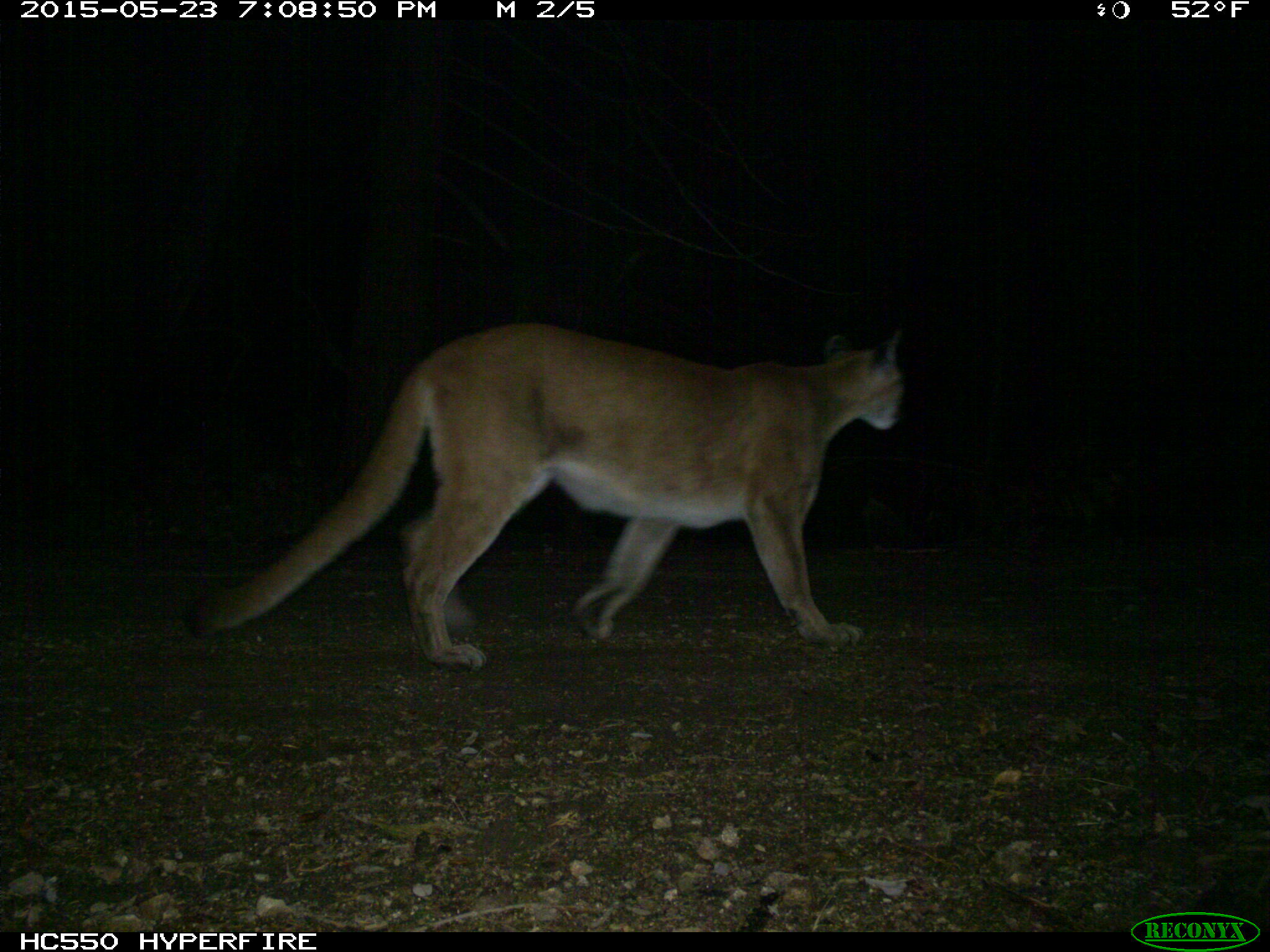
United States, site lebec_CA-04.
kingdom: Animalia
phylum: Chordata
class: Mammalia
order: Carnivora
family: Felidae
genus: Puma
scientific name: Puma concolor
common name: mountain lion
Puma concolor (mountain lion).